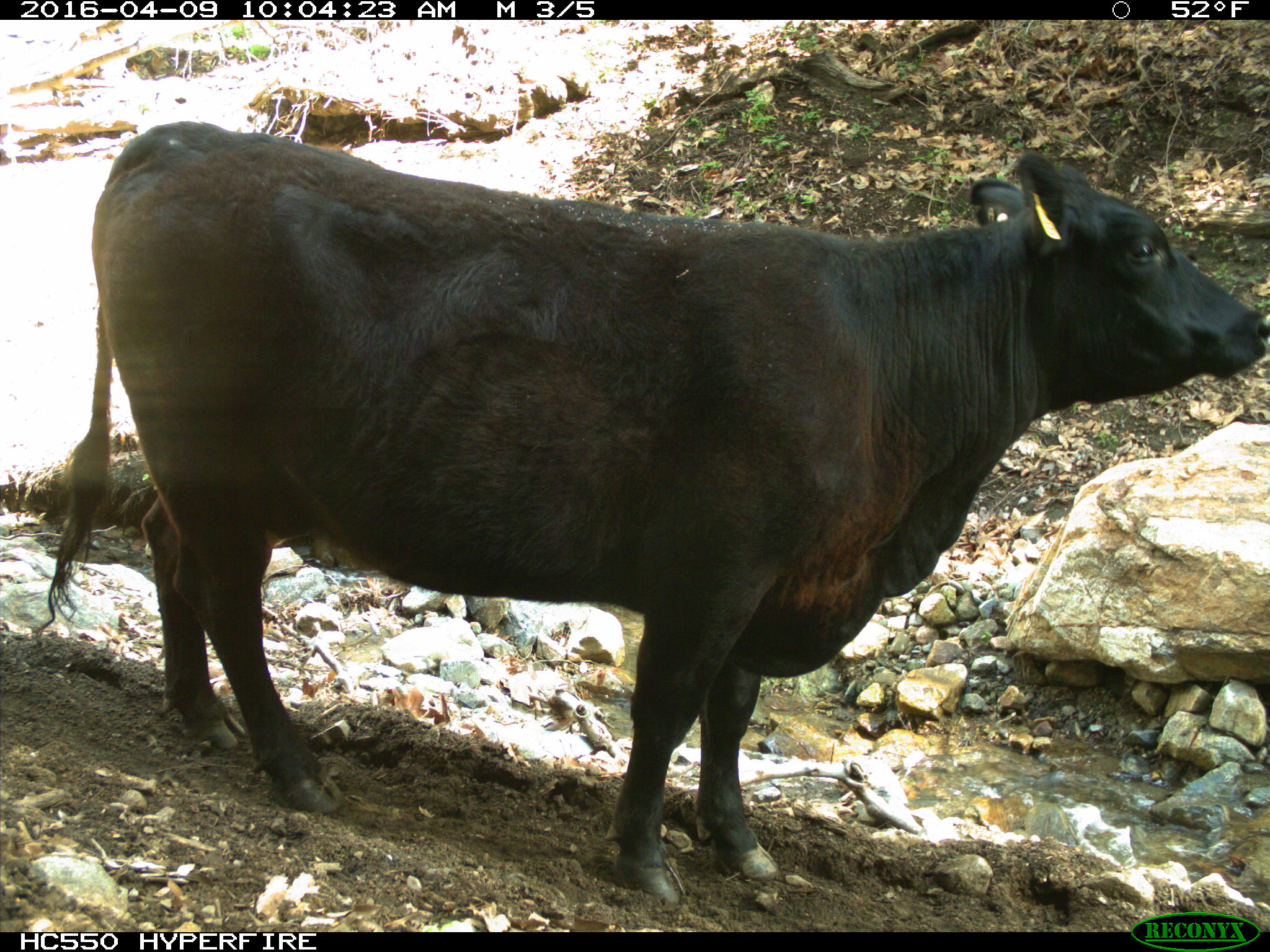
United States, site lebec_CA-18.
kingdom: Animalia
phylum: Chordata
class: Mammalia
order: Artiodactyla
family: Bovidae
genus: Bos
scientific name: Bos taurus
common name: domestic cow